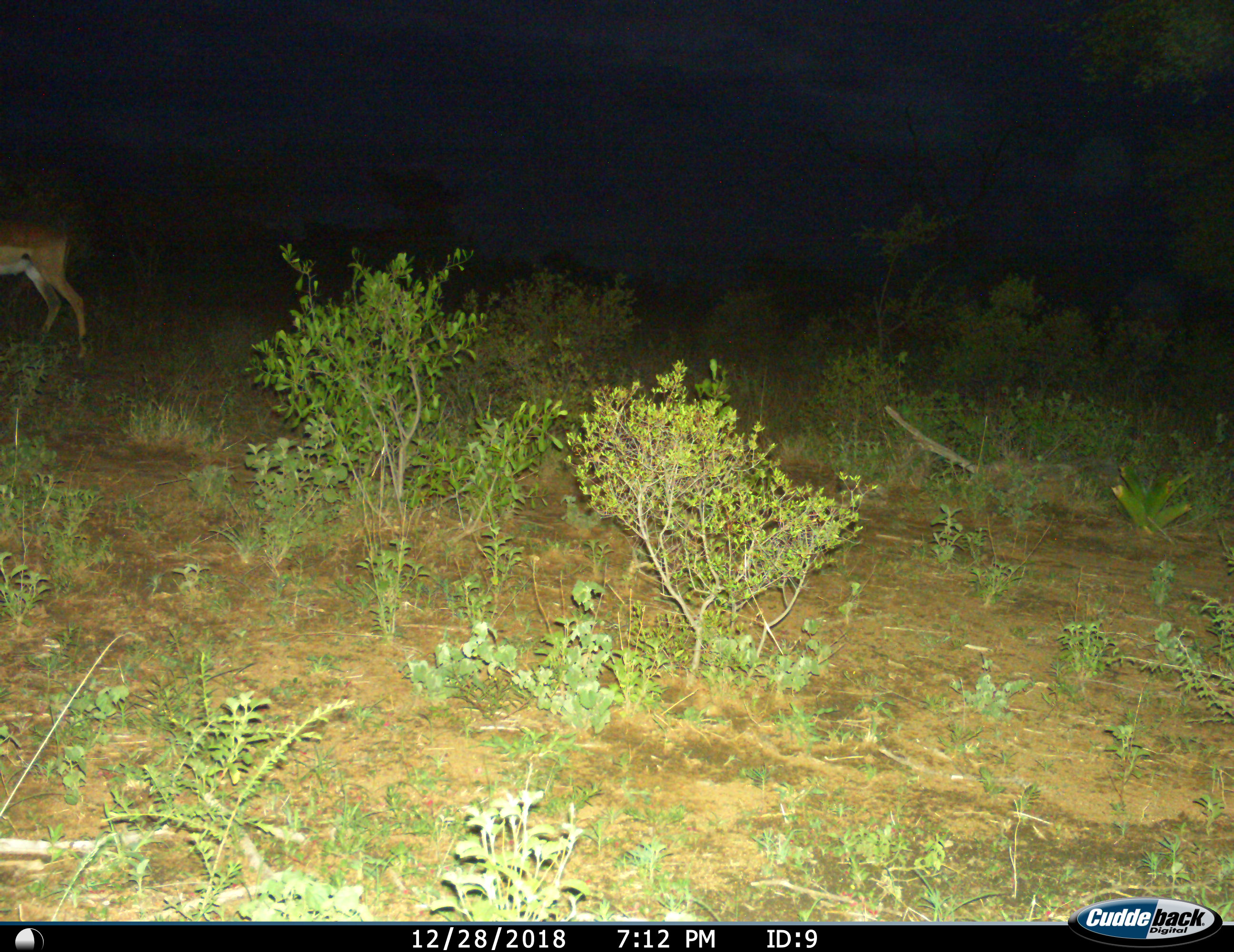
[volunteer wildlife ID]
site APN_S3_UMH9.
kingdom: Animalia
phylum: Chordata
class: Mammalia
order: Artiodactyla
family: Bovidae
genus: Aepyceros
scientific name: Aepyceros melampus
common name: impala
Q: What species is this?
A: Impala (Aepyceros melampus).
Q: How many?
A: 1.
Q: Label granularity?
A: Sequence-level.